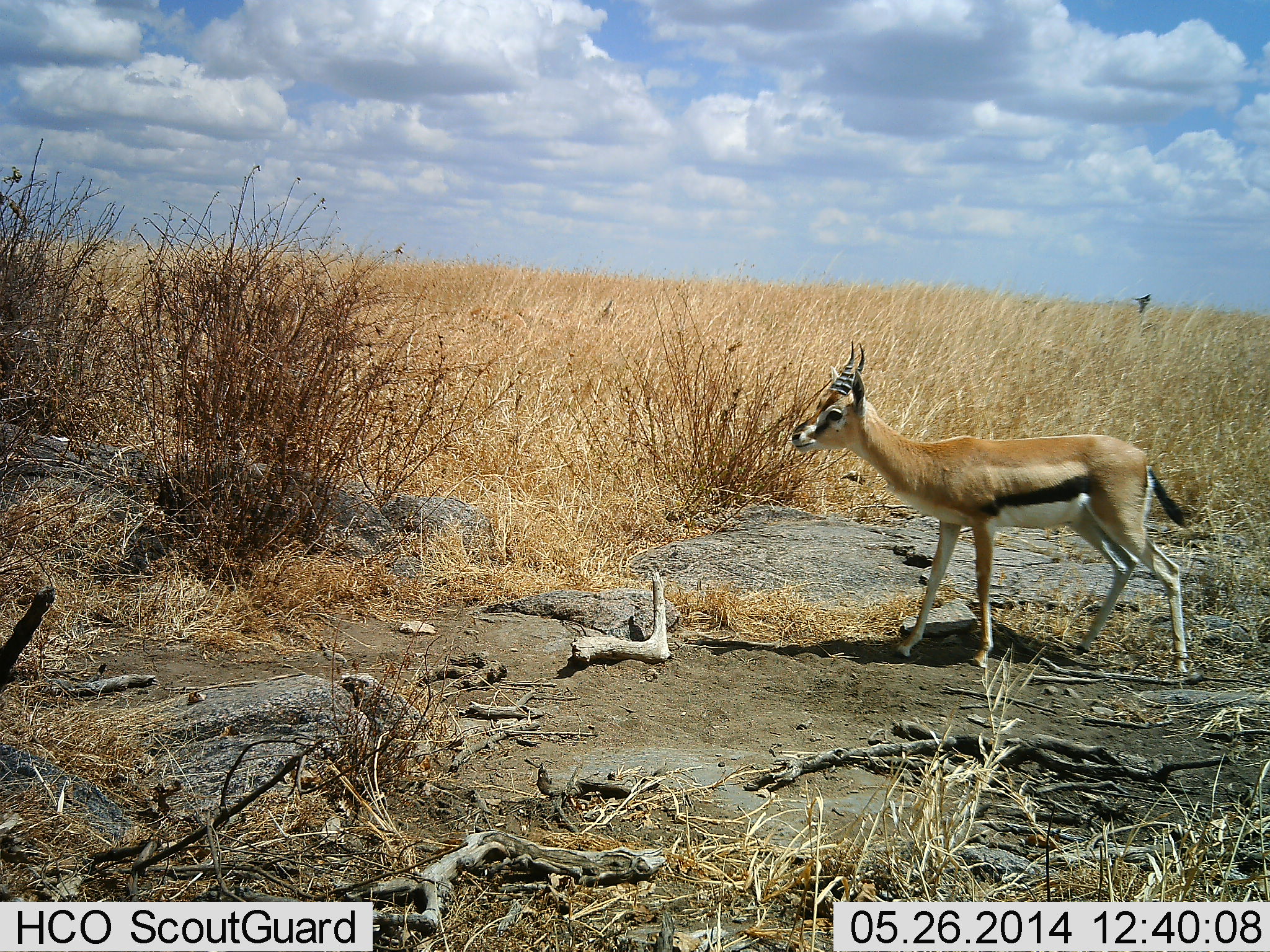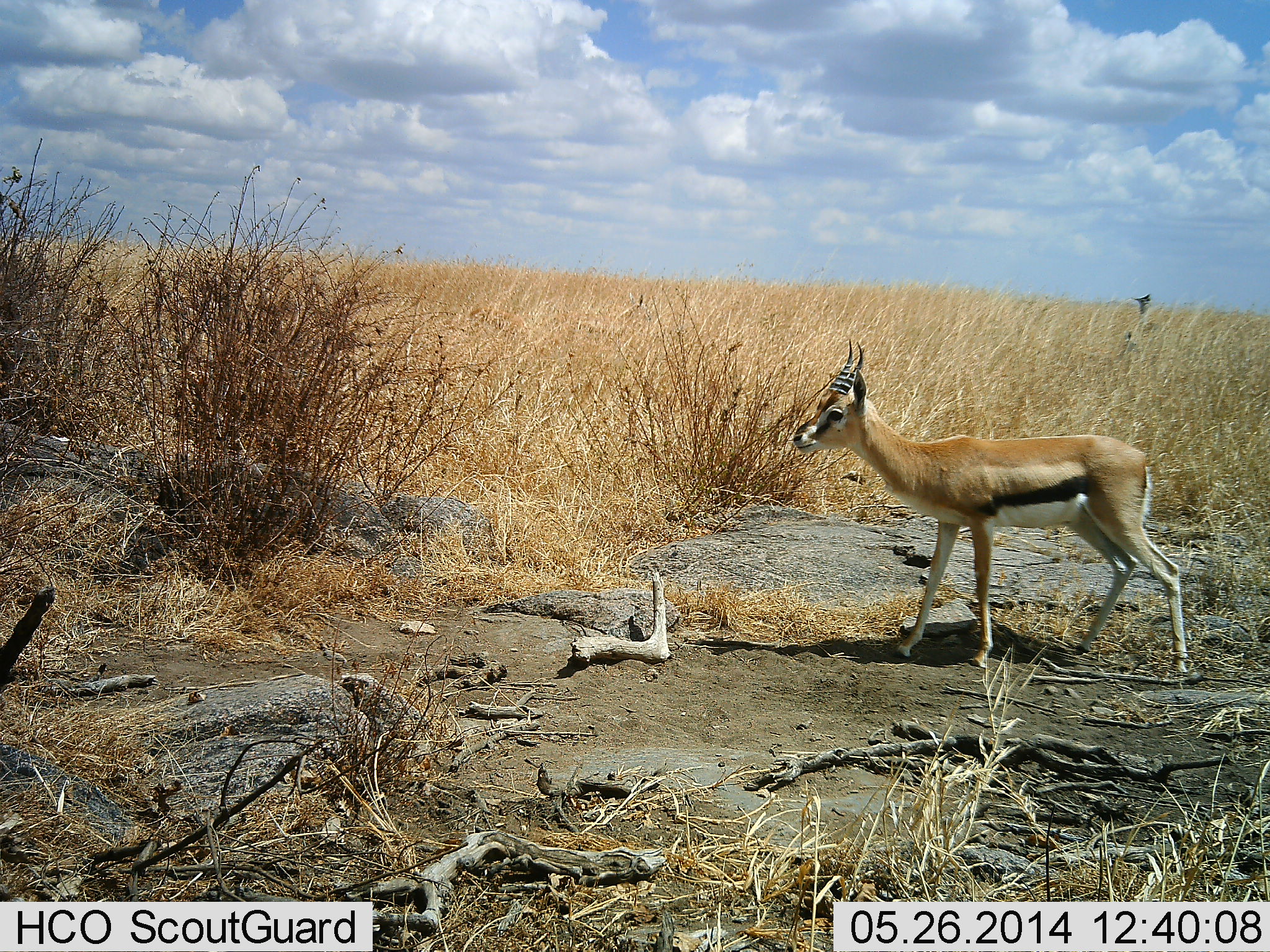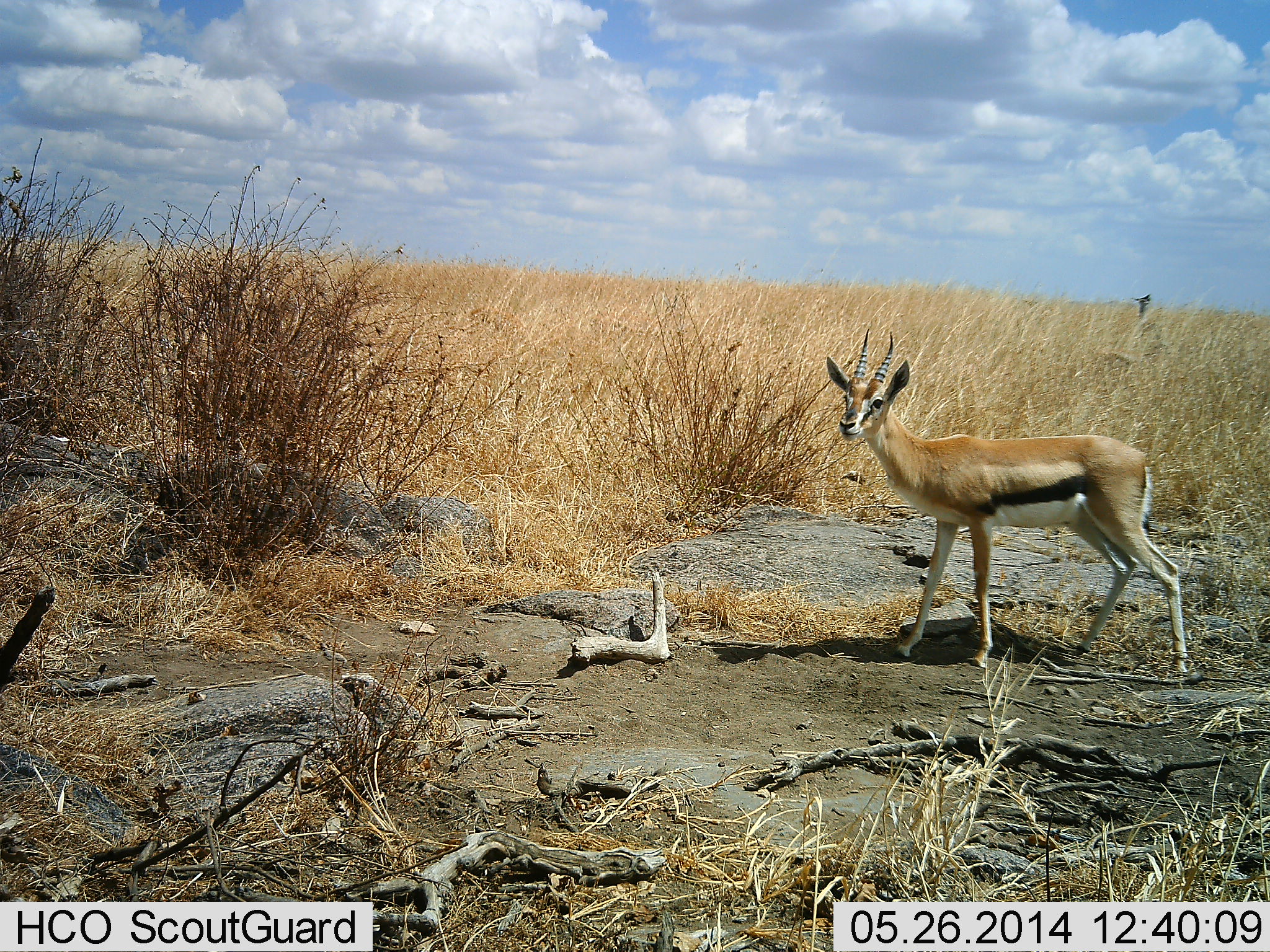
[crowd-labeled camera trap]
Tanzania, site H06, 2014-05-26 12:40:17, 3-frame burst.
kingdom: Animalia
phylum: Chordata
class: Mammalia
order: Artiodactyla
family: Bovidae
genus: Eudorcas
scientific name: Eudorcas thomsonii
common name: thomson's gazelle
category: gazellethomsons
Gazellethomsons (thomson's gazelle) (Eudorcas thomsonii), count 2. Behavior (volunteer vote fractions): standing 90%, resting 0%, moving 70%, interacting 0%. Young present (vote fraction): 0%. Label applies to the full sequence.